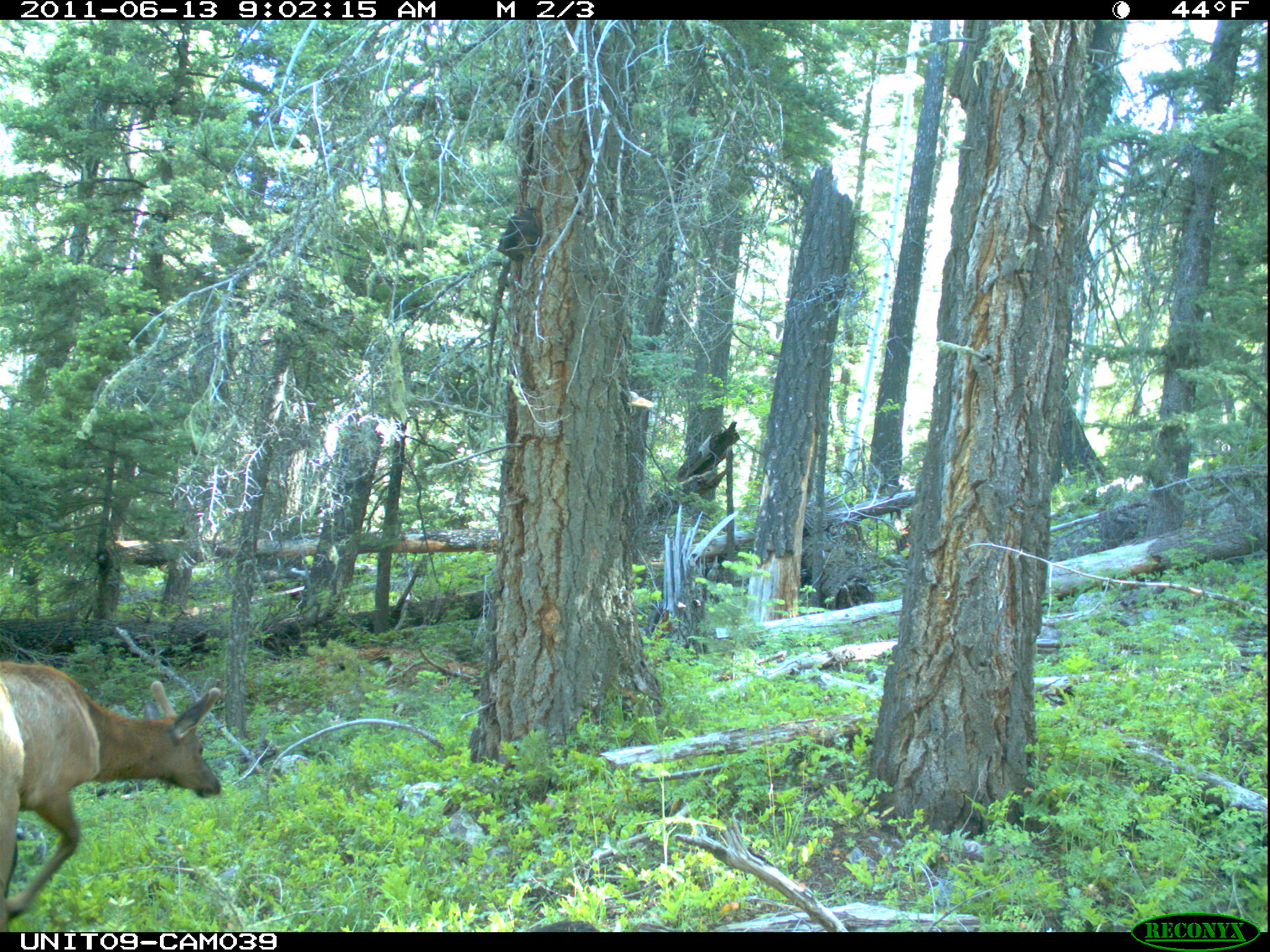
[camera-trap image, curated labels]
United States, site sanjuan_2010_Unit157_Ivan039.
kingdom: Animalia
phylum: Chordata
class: Mammalia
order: Artiodactyla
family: Cervidae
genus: Cervus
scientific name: Cervus elaphus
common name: red deer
Cervus elaphus (red deer).